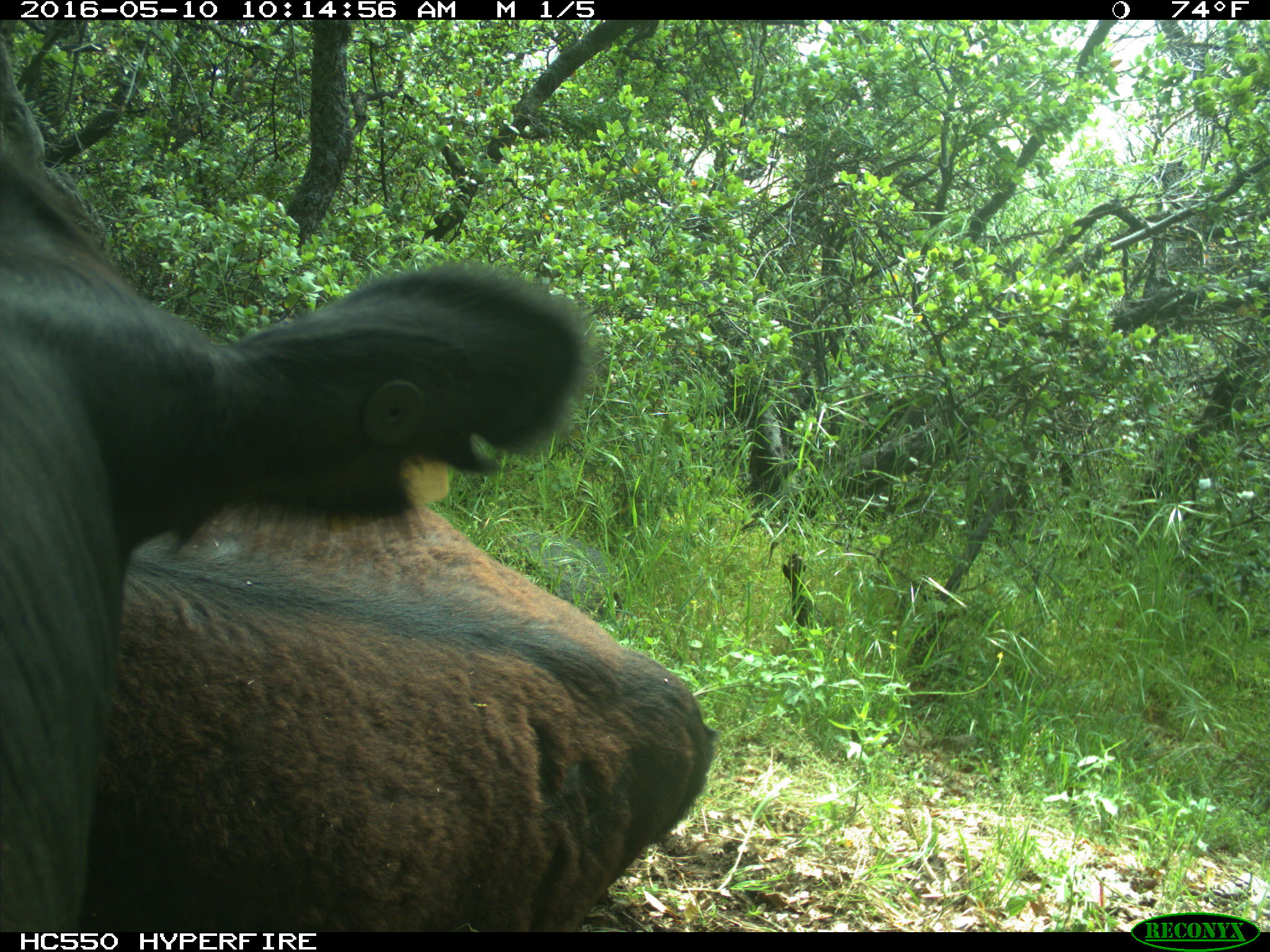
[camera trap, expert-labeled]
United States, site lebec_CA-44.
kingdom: Animalia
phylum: Chordata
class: Mammalia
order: Artiodactyla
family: Bovidae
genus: Bos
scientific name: Bos taurus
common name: domestic cow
Bos taurus (domestic cow).